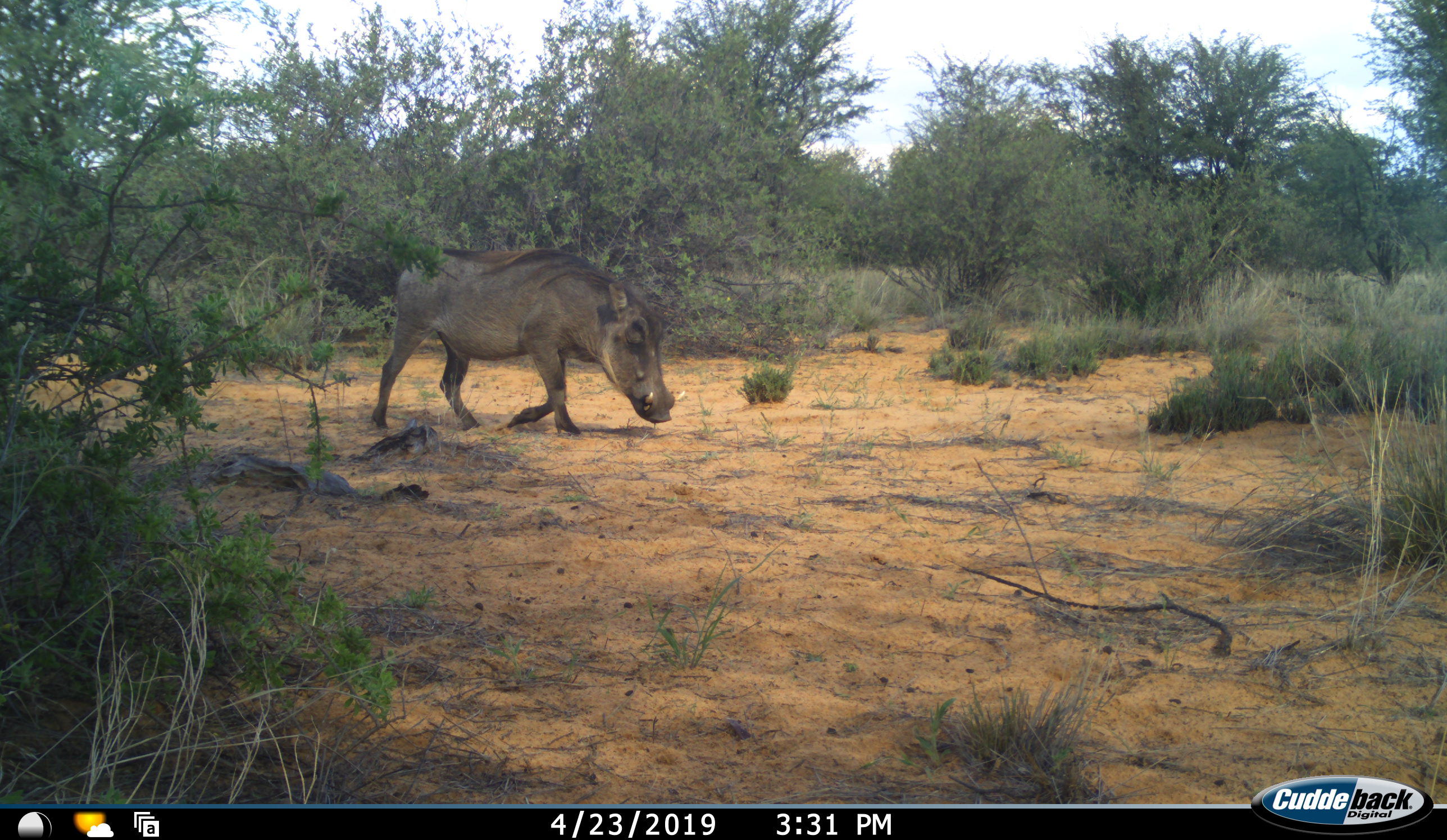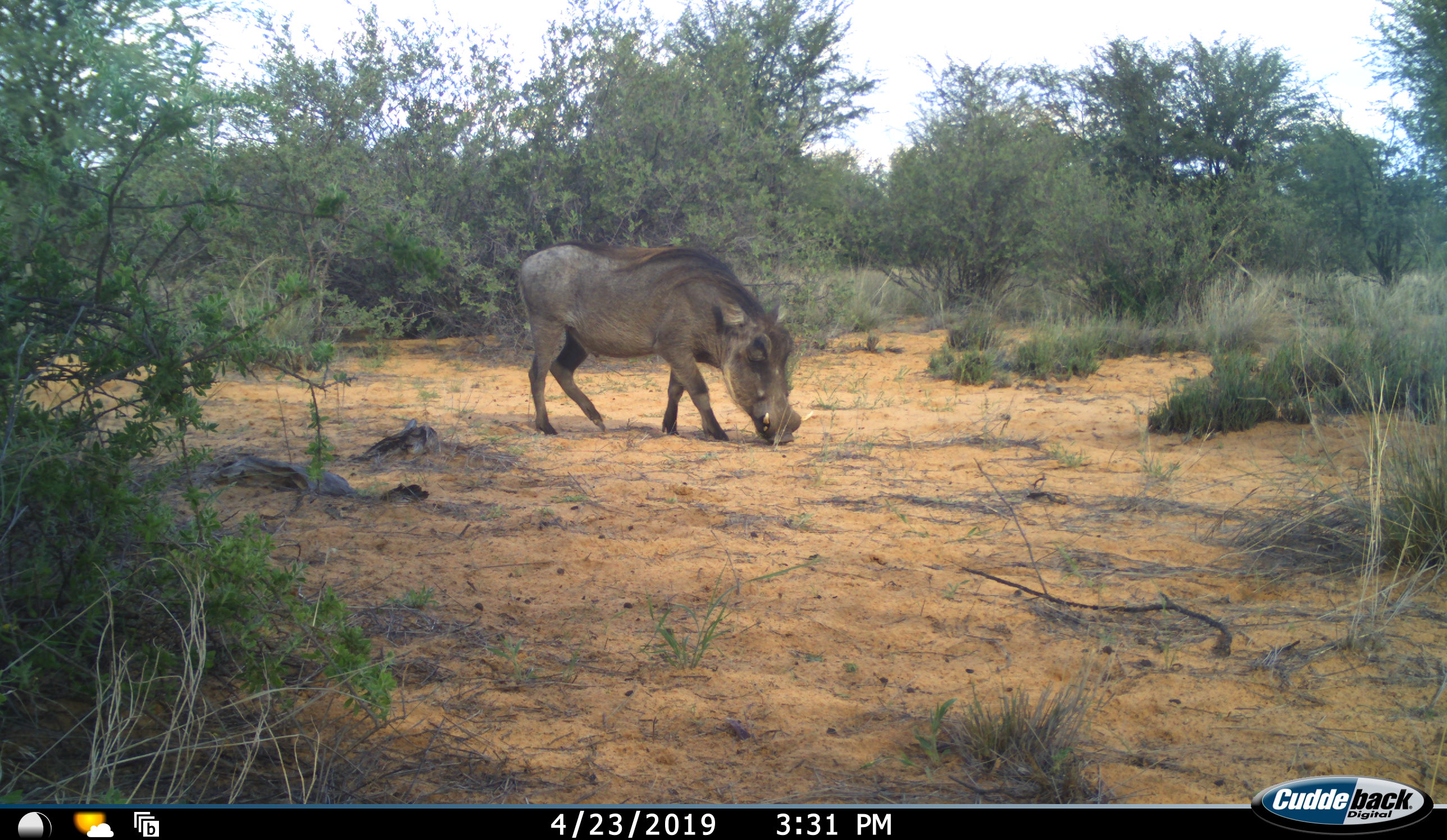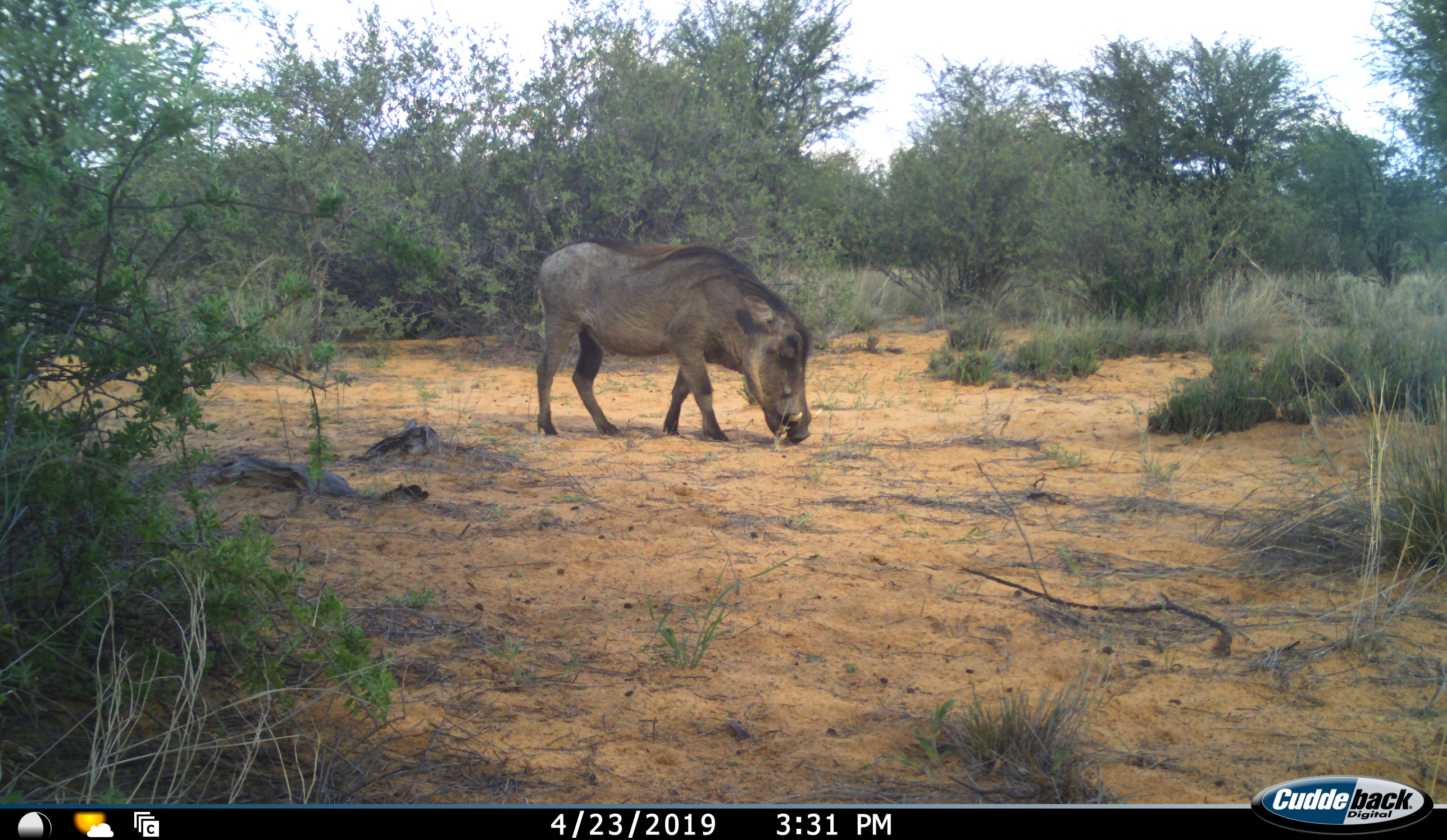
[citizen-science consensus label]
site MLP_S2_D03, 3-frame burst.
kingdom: Animalia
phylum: Chordata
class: Mammalia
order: Artiodactyla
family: Suidae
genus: Phacochoerus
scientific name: Phacochoerus africanus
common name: warthog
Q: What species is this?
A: Warthog (Phacochoerus africanus).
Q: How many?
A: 1.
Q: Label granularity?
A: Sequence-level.